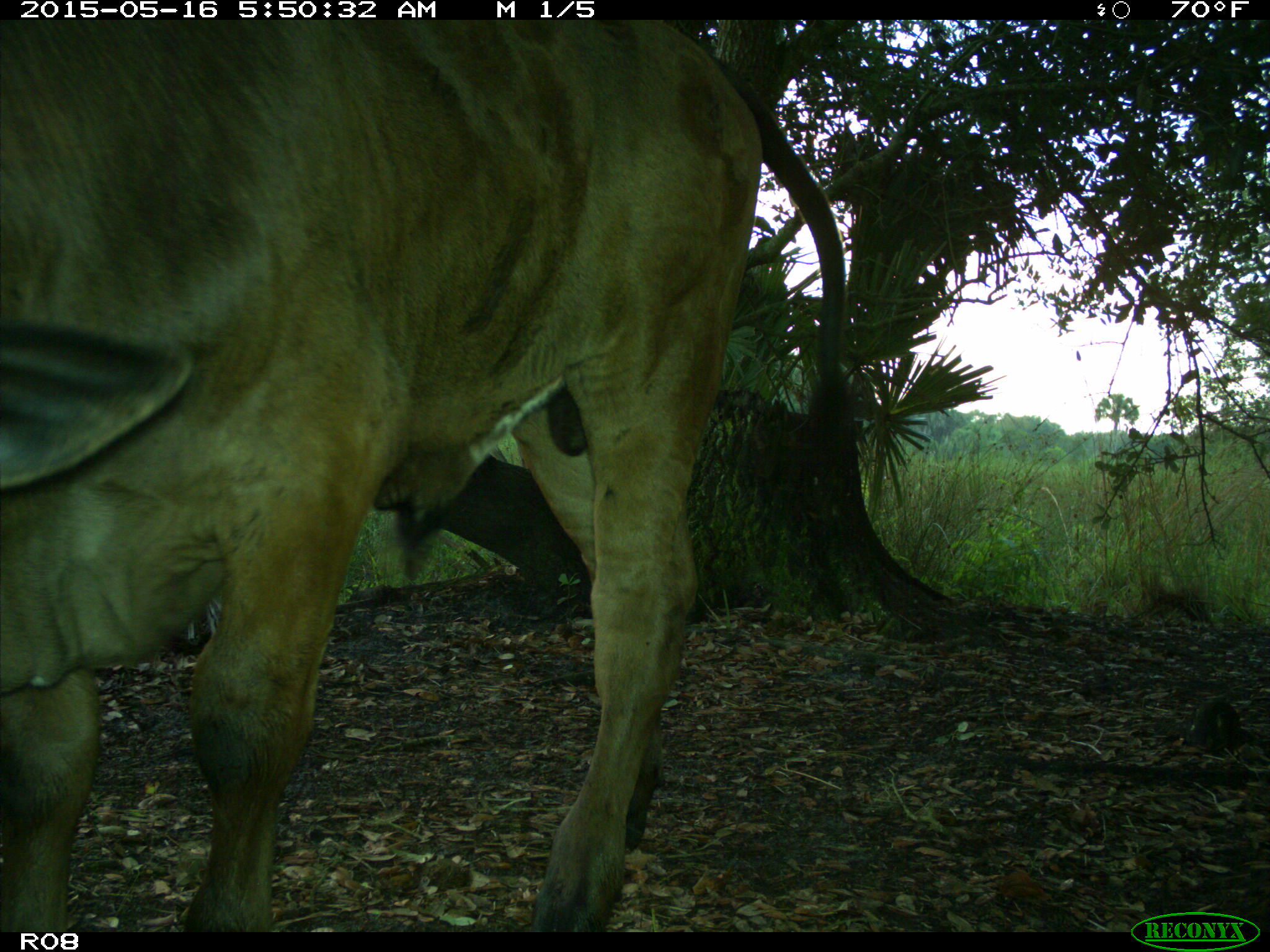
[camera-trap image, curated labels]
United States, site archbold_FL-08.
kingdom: Animalia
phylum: Chordata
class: Mammalia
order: Artiodactyla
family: Bovidae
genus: Bos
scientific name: Bos taurus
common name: domestic cow